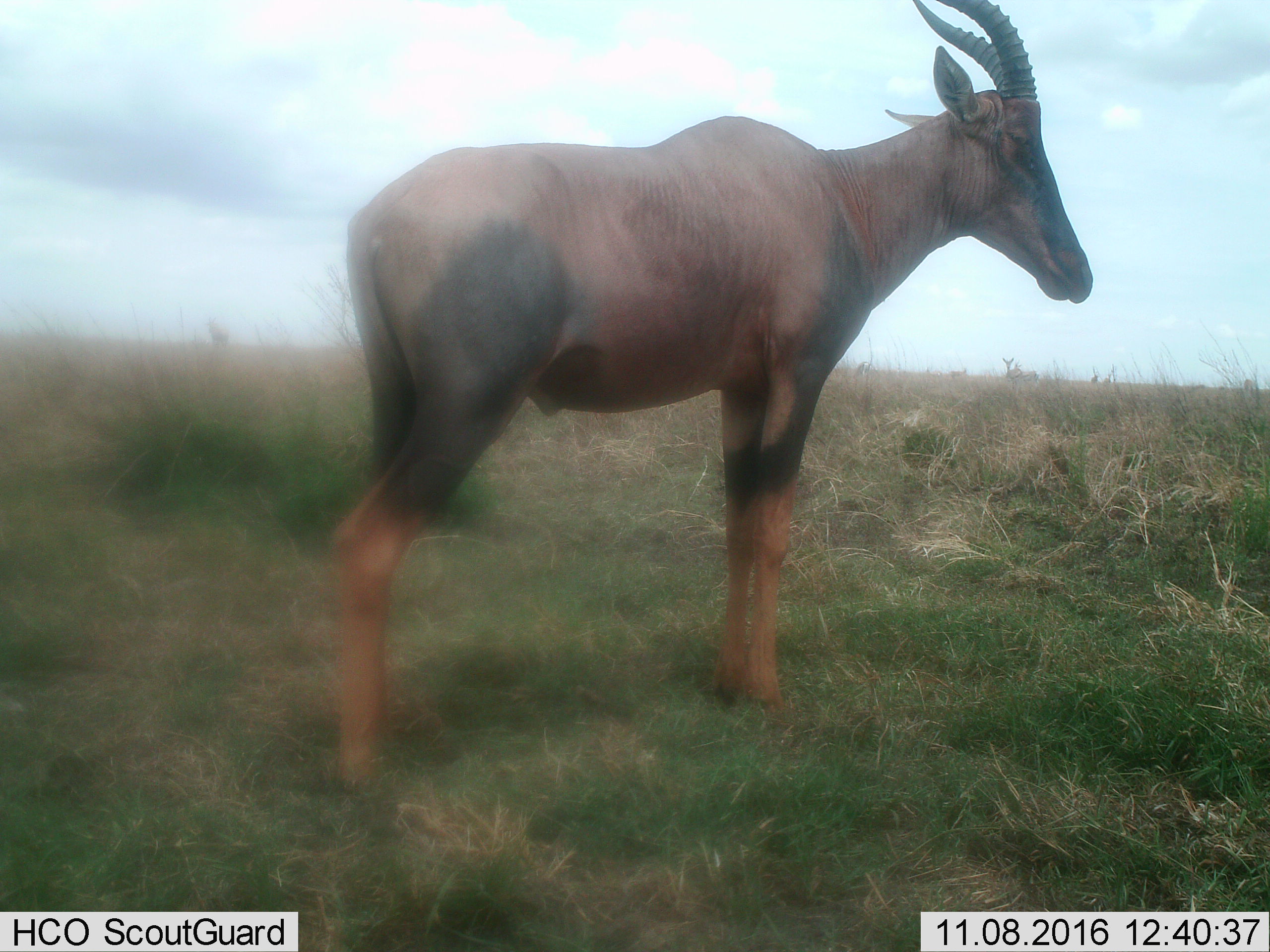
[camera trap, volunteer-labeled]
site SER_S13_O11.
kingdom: Animalia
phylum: Chordata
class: Mammalia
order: Artiodactyla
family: Bovidae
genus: Damaliscus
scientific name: Damaliscus lunatus jimela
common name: topi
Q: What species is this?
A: Topi (Damaliscus lunatus jimela).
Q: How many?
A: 1.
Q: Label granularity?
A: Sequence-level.